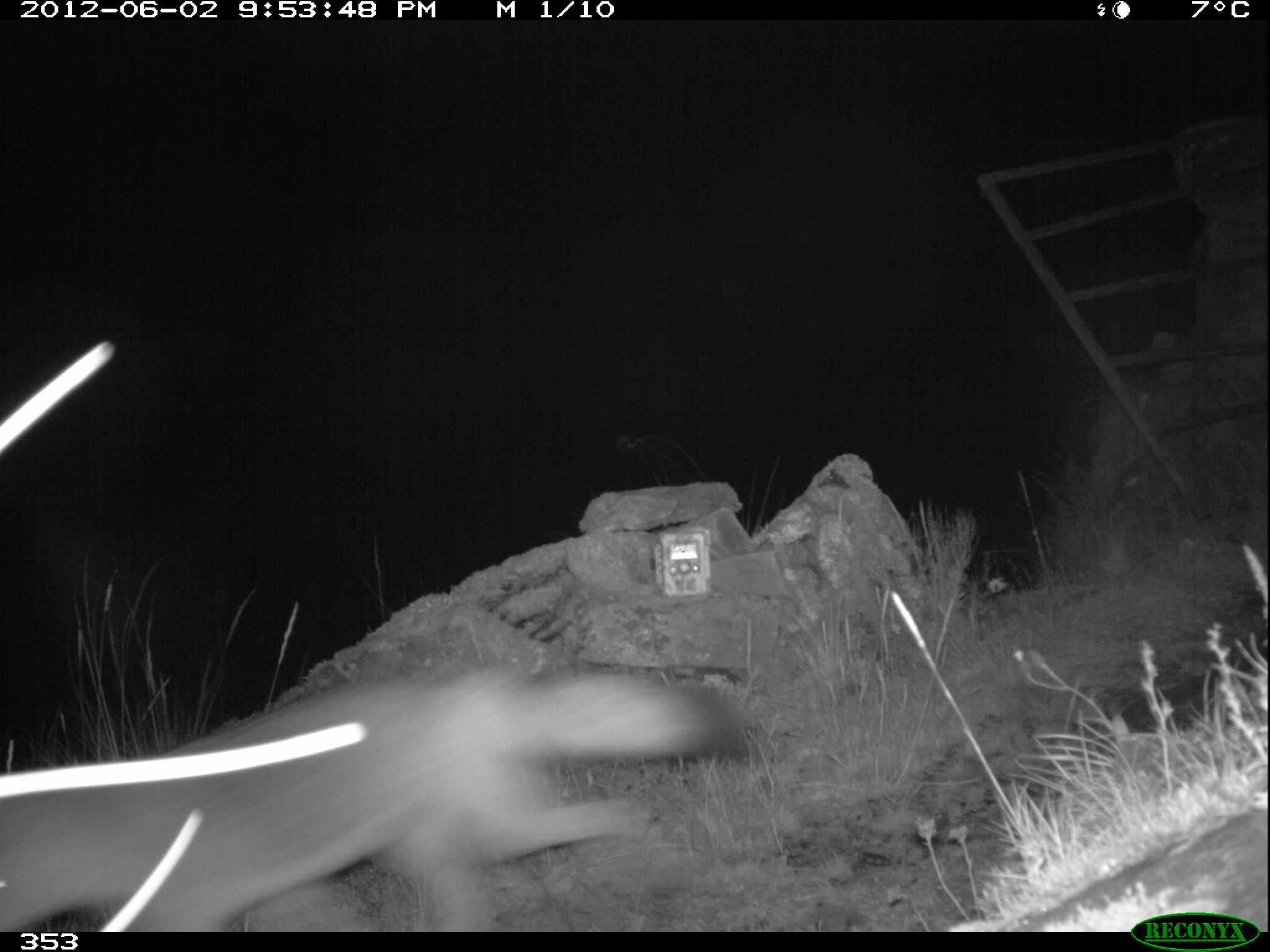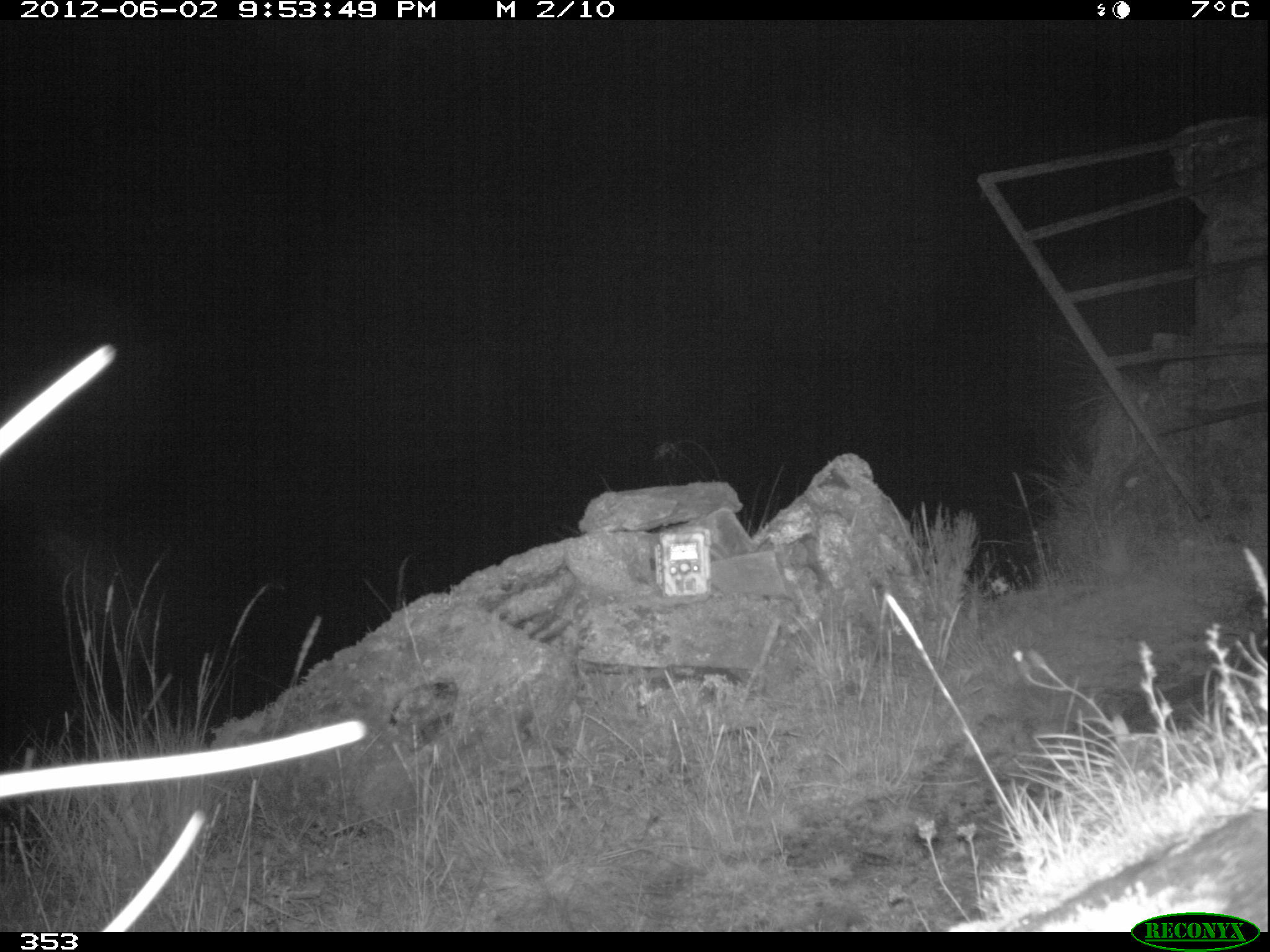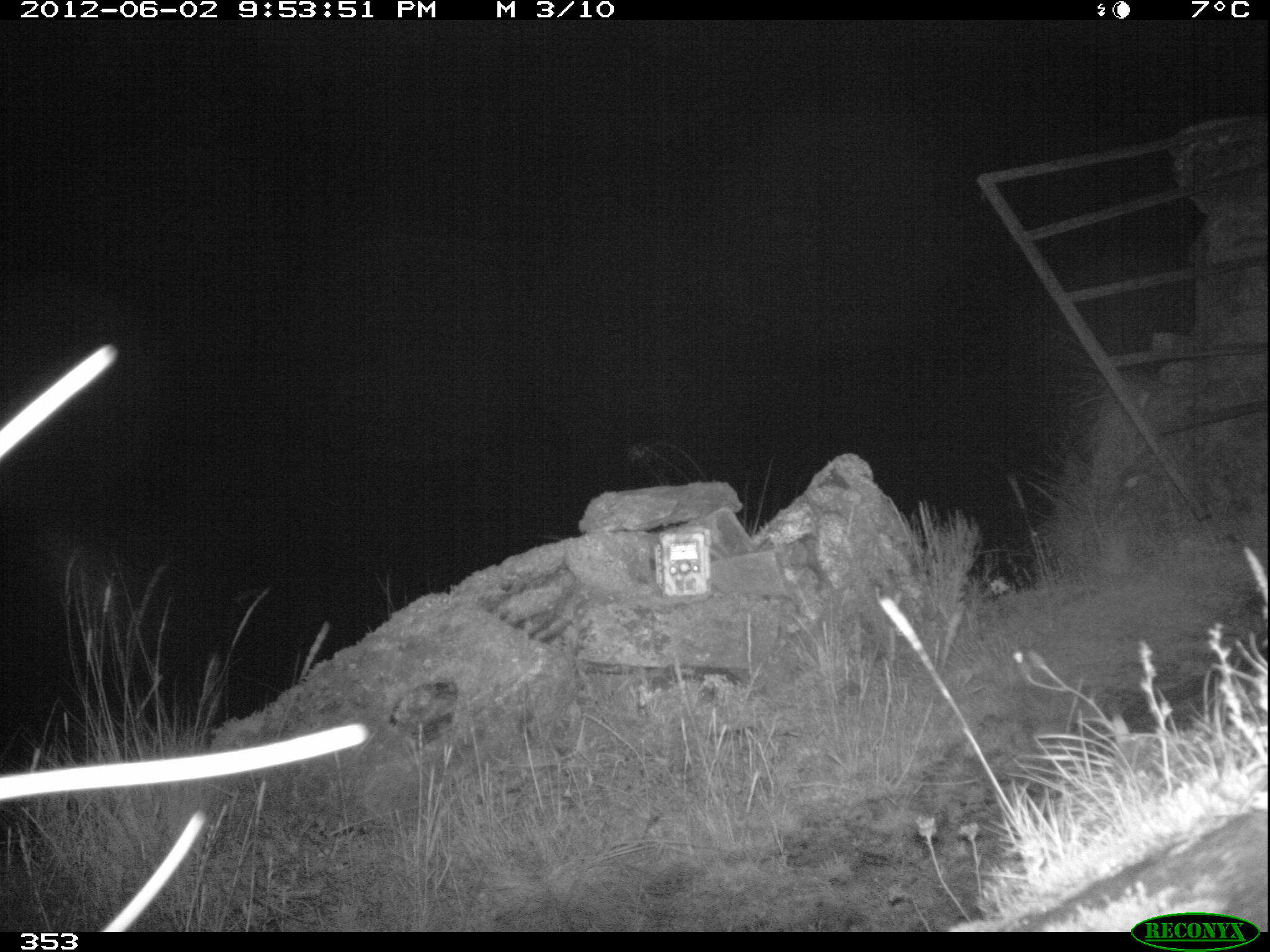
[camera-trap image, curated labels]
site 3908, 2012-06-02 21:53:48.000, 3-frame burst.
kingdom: Animalia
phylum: Chordata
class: Mammalia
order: Carnivora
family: Canidae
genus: Lycalopex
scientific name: Lycalopex culpaeus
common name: culpeo